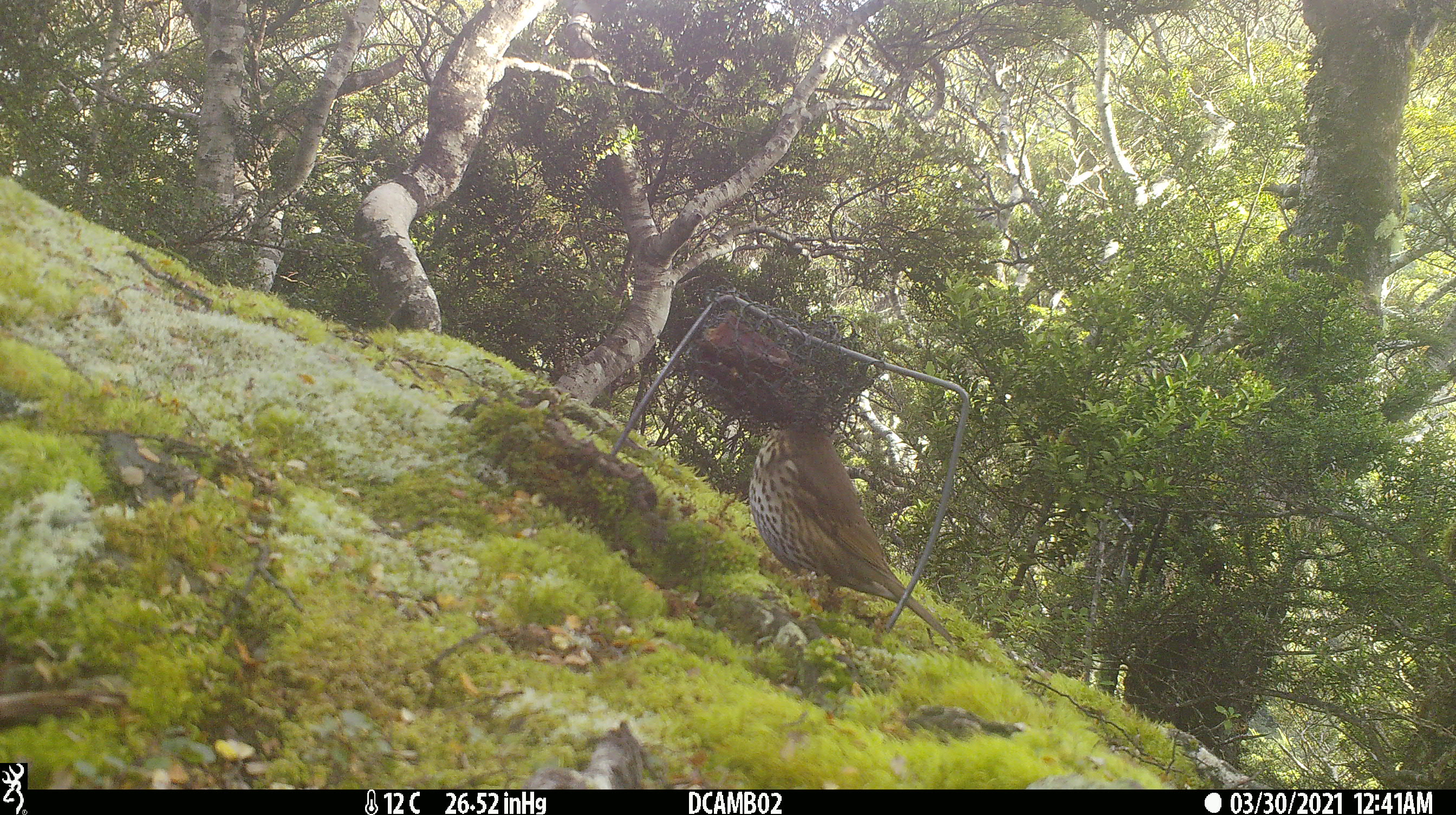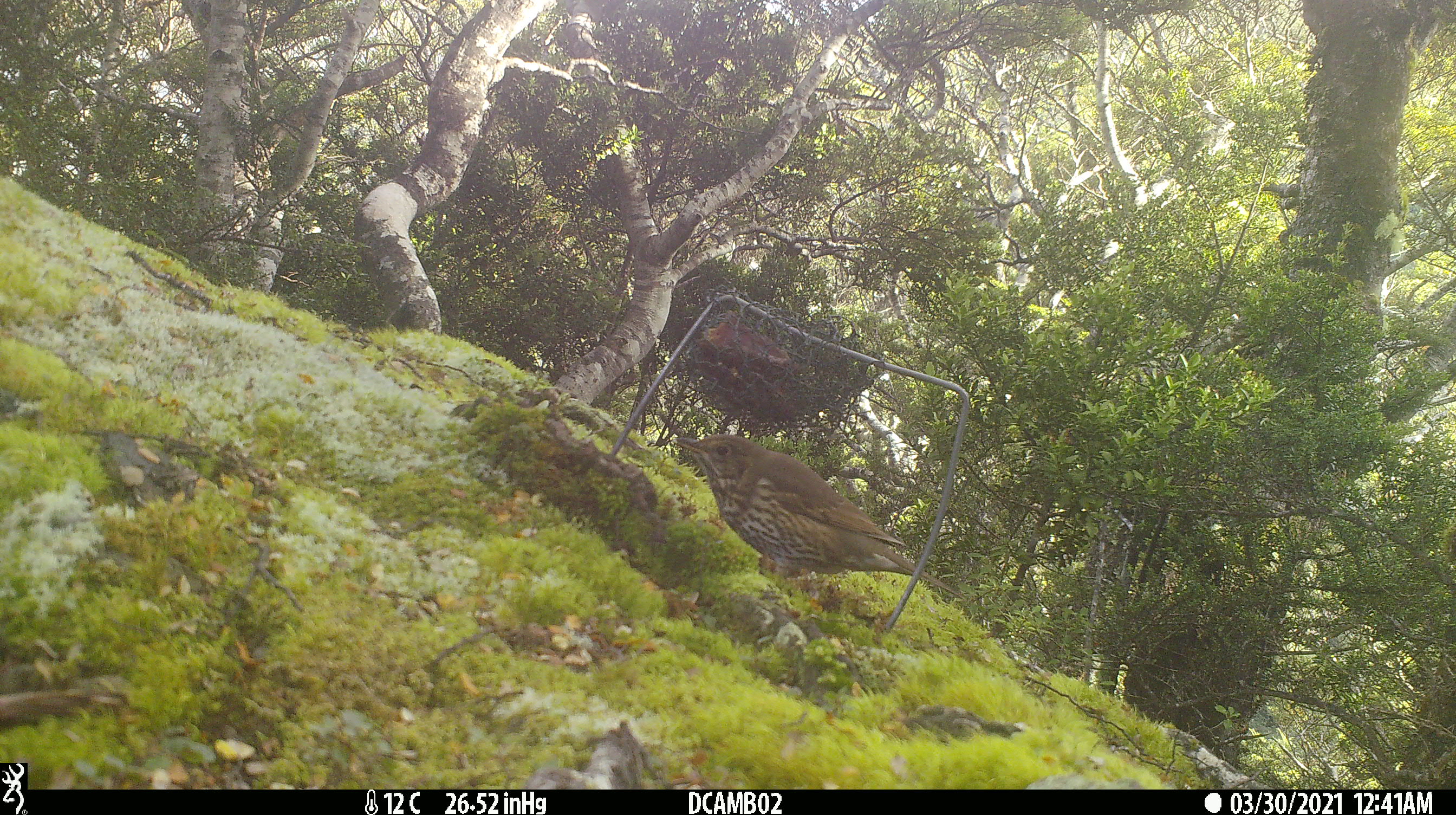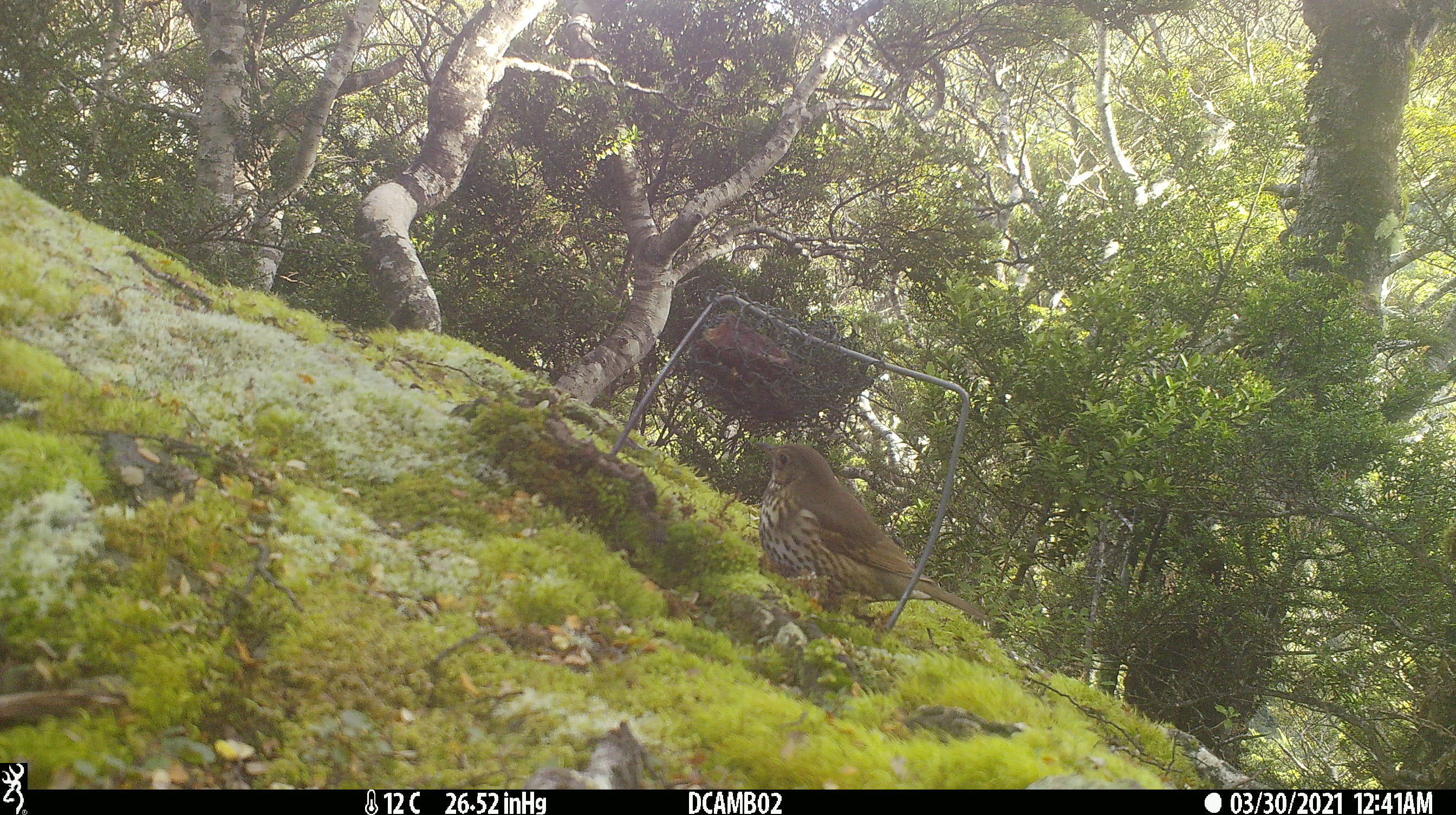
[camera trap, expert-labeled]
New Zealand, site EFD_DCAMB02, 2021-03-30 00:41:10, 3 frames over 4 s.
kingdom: Animalia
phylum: Chordata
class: Aves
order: Passeriformes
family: Turdidae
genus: Turdus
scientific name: Turdus philomelos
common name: song thrush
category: thrush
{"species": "thrush (song thrush) (Turdus philomelos)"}